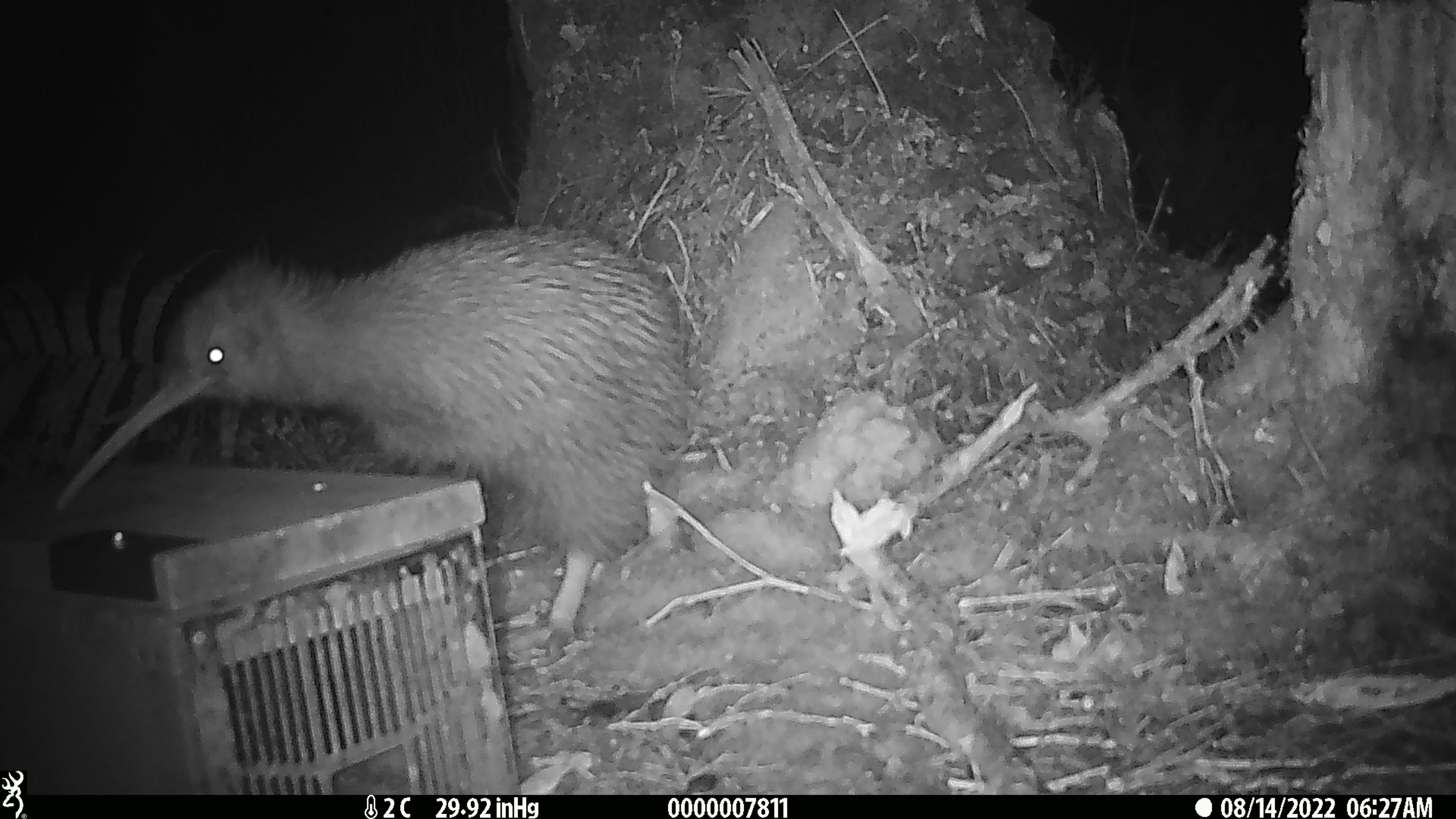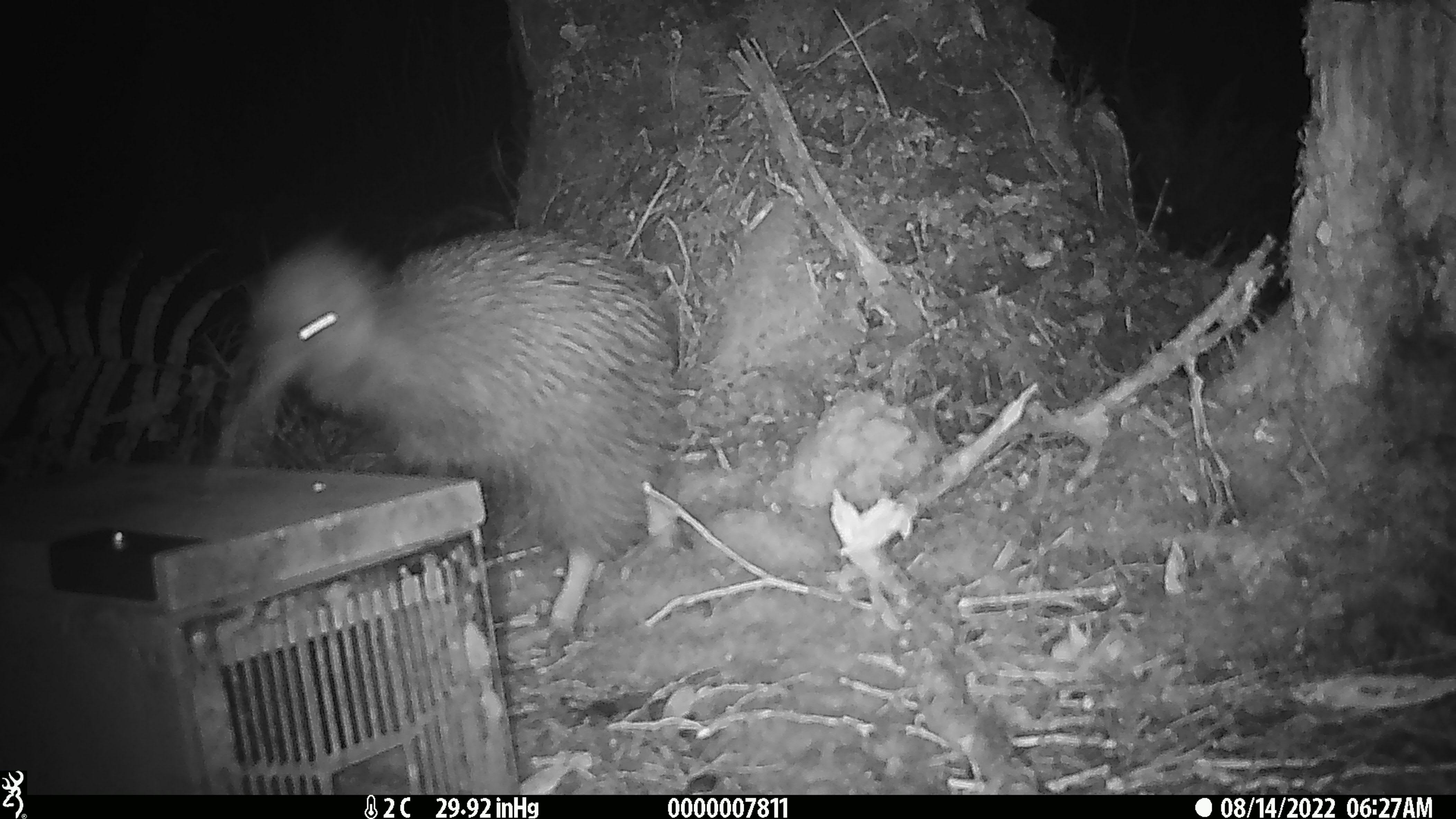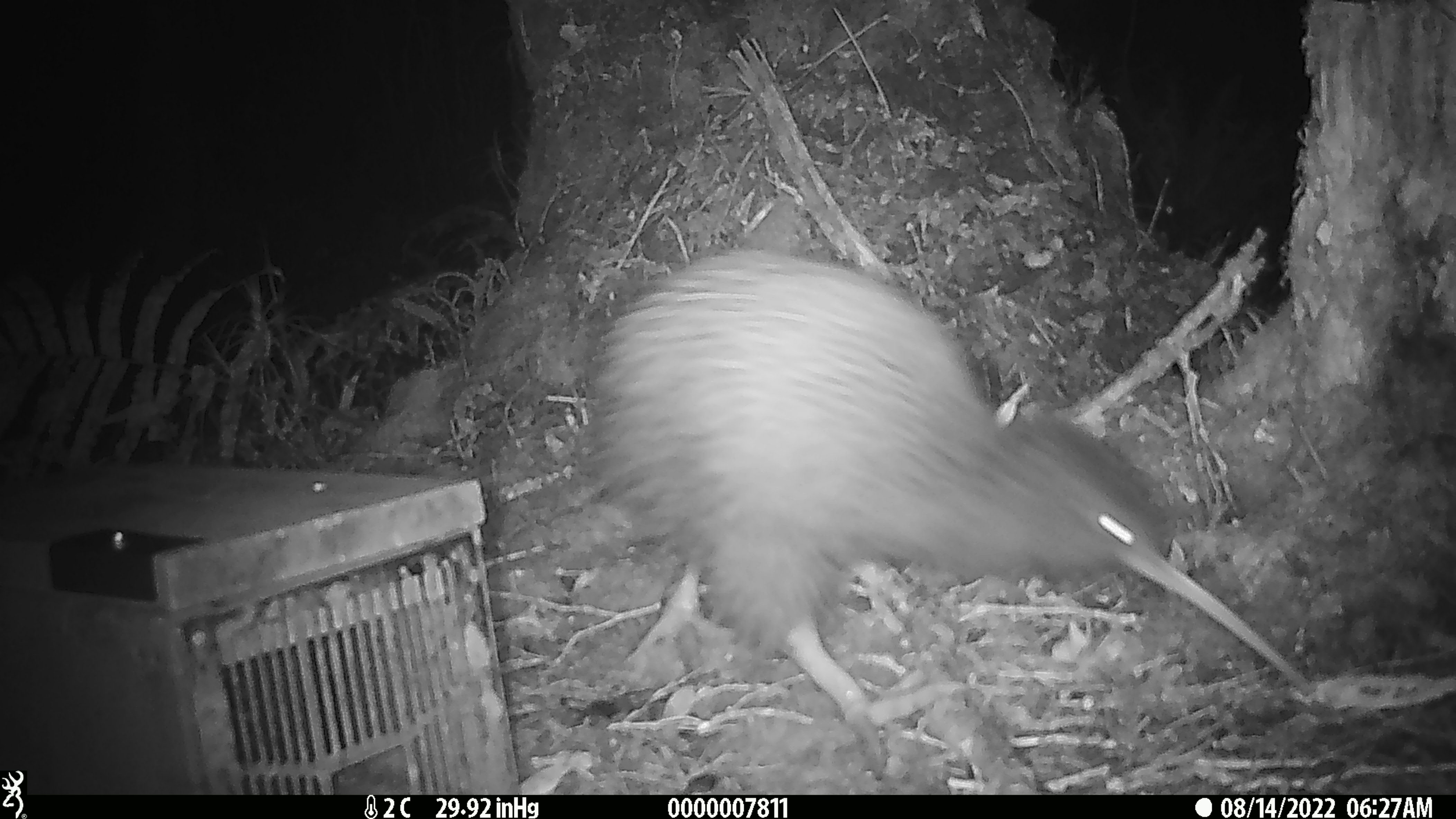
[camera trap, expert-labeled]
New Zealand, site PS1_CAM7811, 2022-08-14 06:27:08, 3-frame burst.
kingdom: Animalia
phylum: Chordata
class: Aves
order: Apterygiformes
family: Apterygidae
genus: Apteryx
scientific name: Apteryx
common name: kiwi